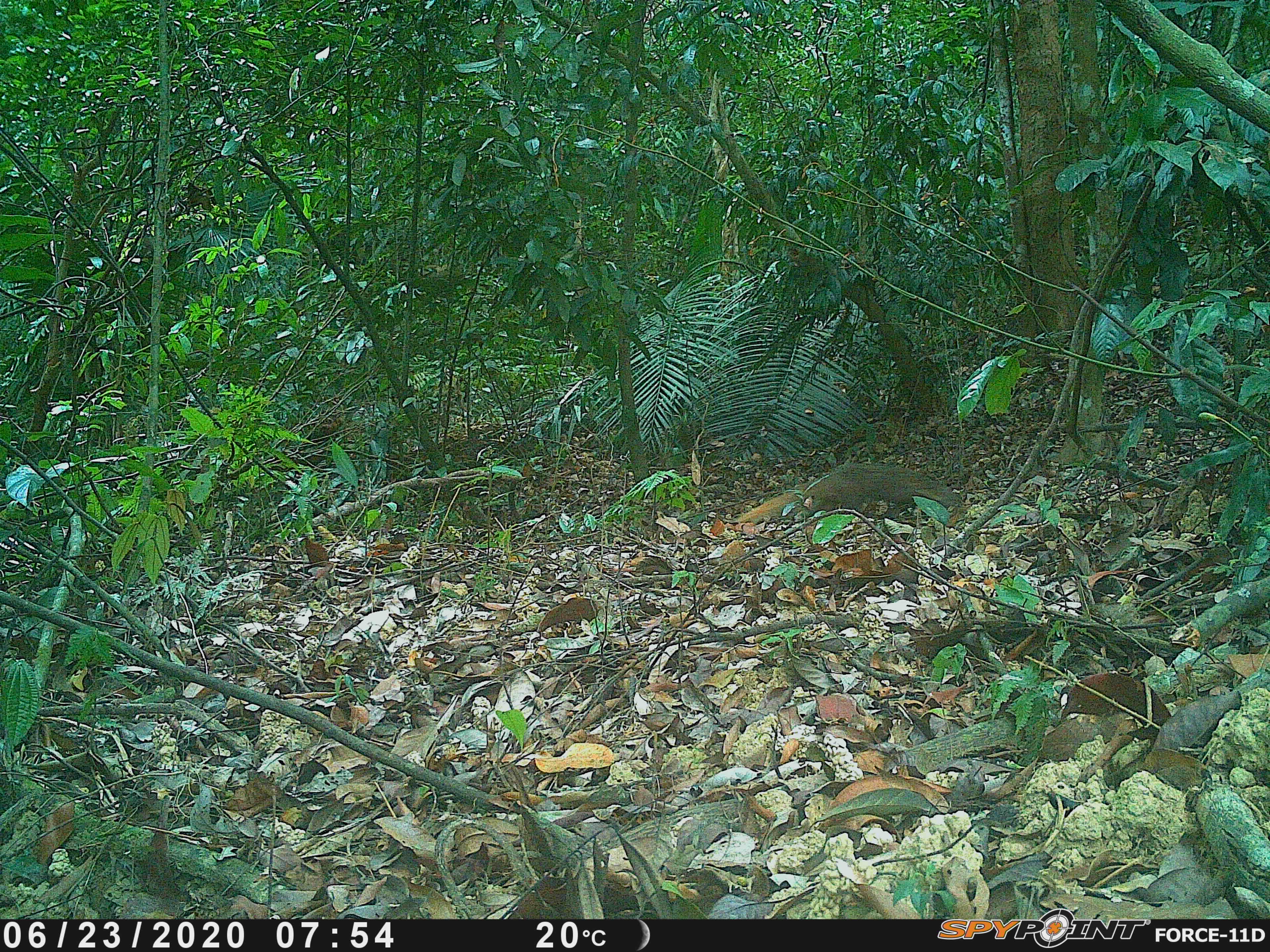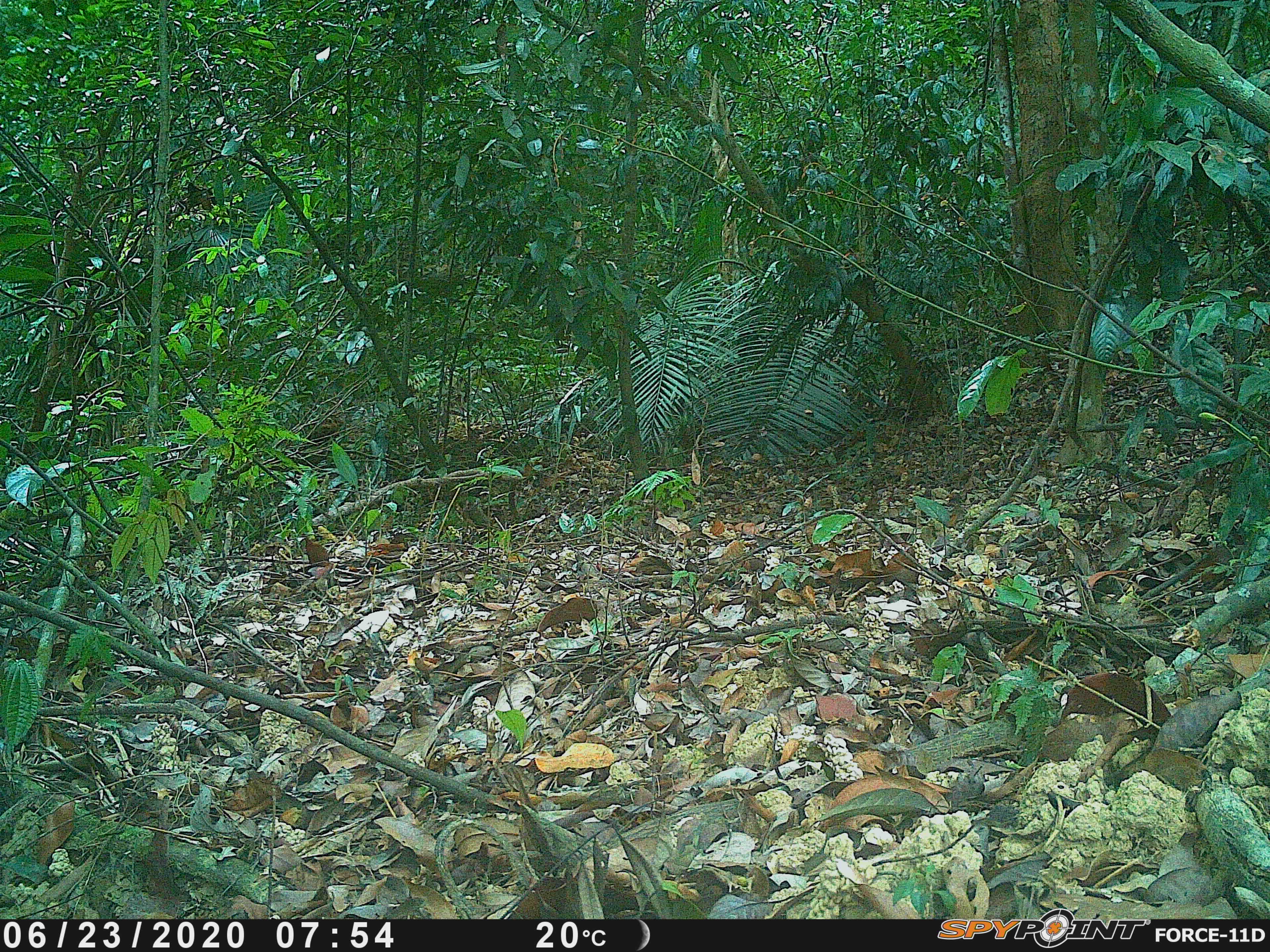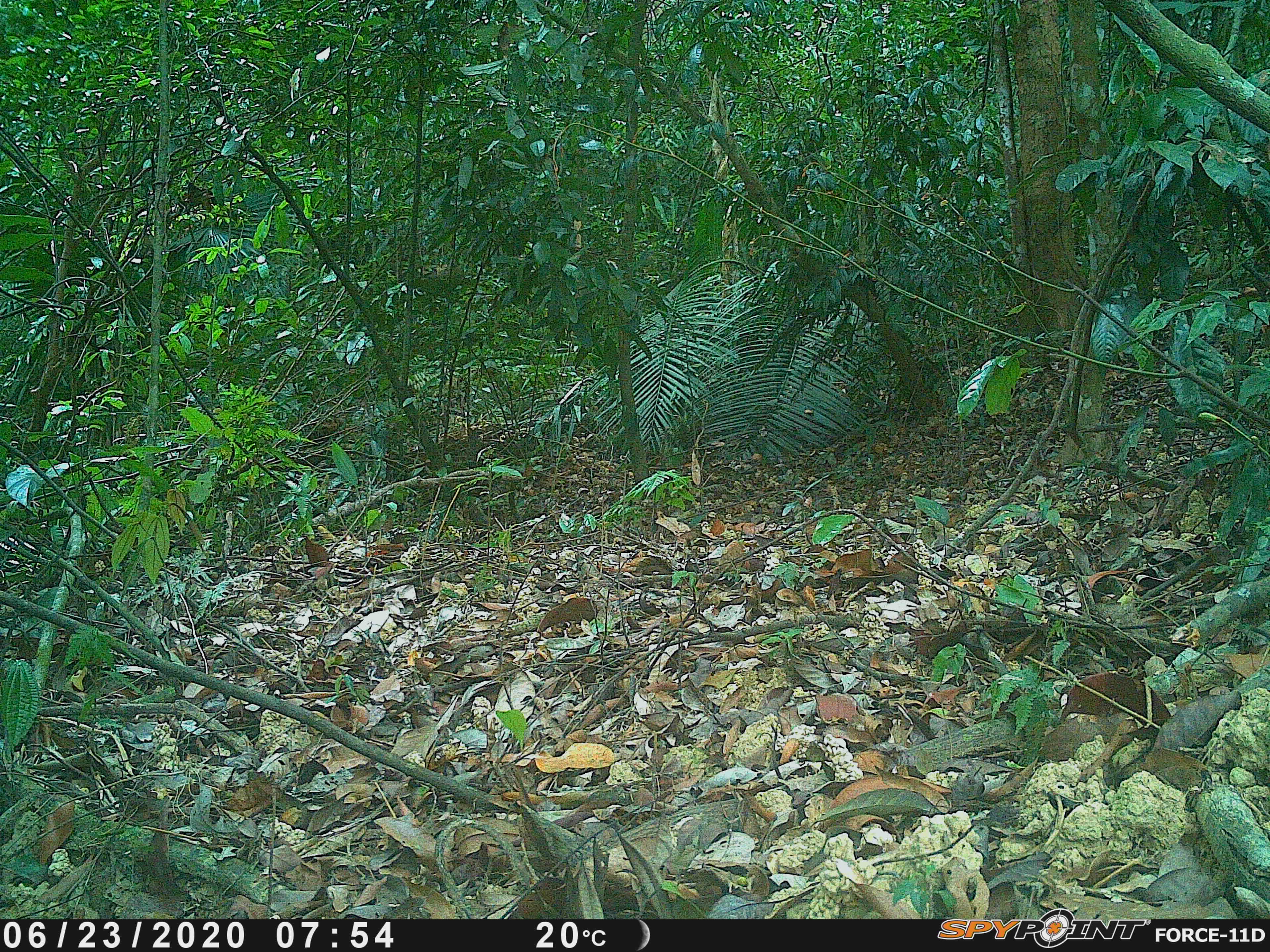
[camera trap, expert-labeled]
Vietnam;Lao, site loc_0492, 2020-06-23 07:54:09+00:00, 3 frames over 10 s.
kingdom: Animalia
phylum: Chordata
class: Mammalia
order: Carnivora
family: Herpestidae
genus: Urva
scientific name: Urva urva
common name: crab-eating mongoose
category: crab eating mongoose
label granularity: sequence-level